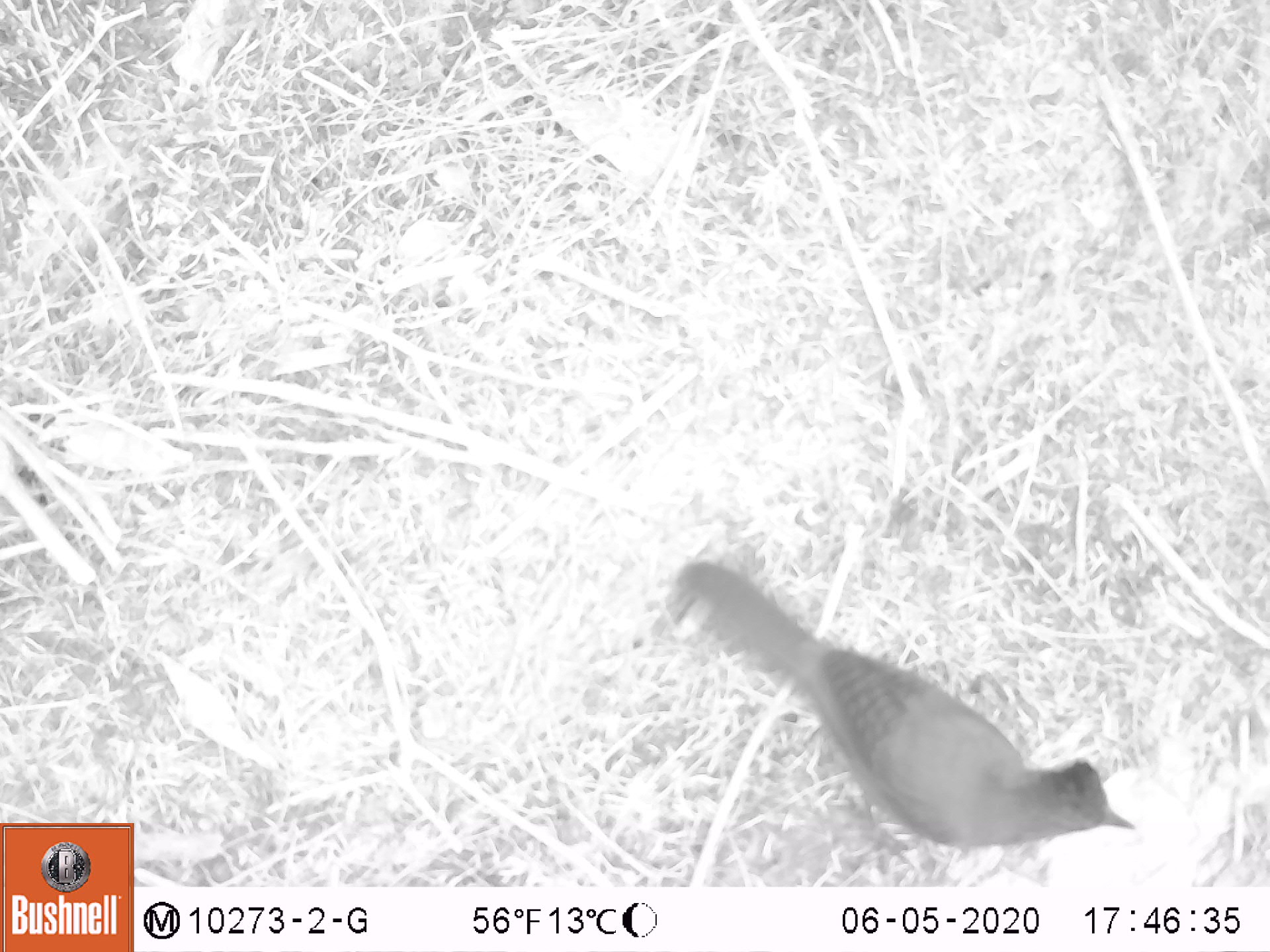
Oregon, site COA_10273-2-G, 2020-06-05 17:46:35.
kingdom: Animalia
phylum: Chordata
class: Aves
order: Passeriformes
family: Corvidae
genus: Cyanocitta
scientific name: Cyanocitta stelleri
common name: steller's jay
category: stellers jay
Stellers jay (steller's jay) (Cyanocitta stelleri).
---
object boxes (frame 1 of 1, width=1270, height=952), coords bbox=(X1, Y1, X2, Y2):
stellers jay: bbox=(679, 560, 1144, 851)